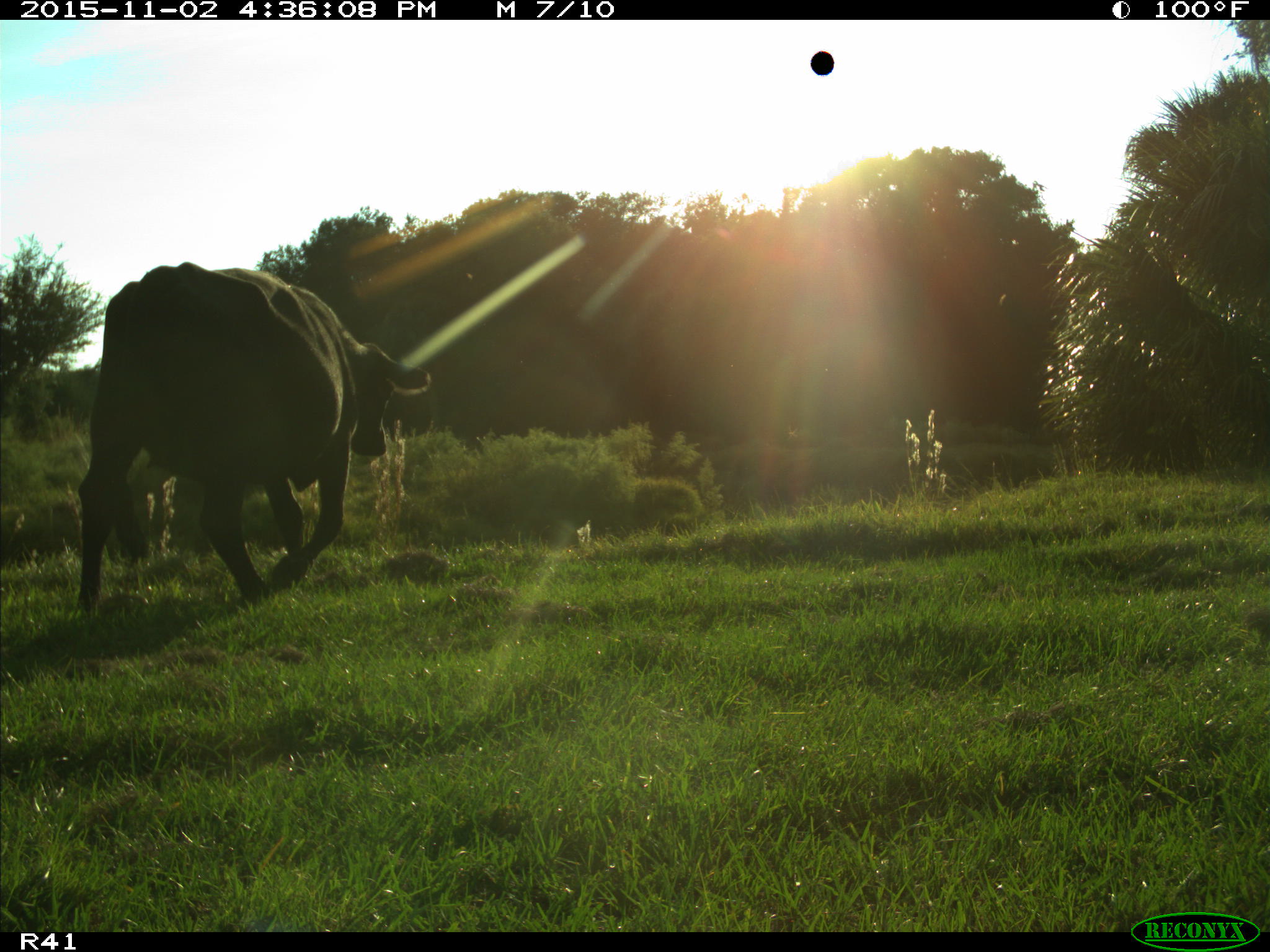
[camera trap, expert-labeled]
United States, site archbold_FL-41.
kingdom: Animalia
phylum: Chordata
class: Mammalia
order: Artiodactyla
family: Bovidae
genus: Bos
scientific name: Bos taurus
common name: domestic cow